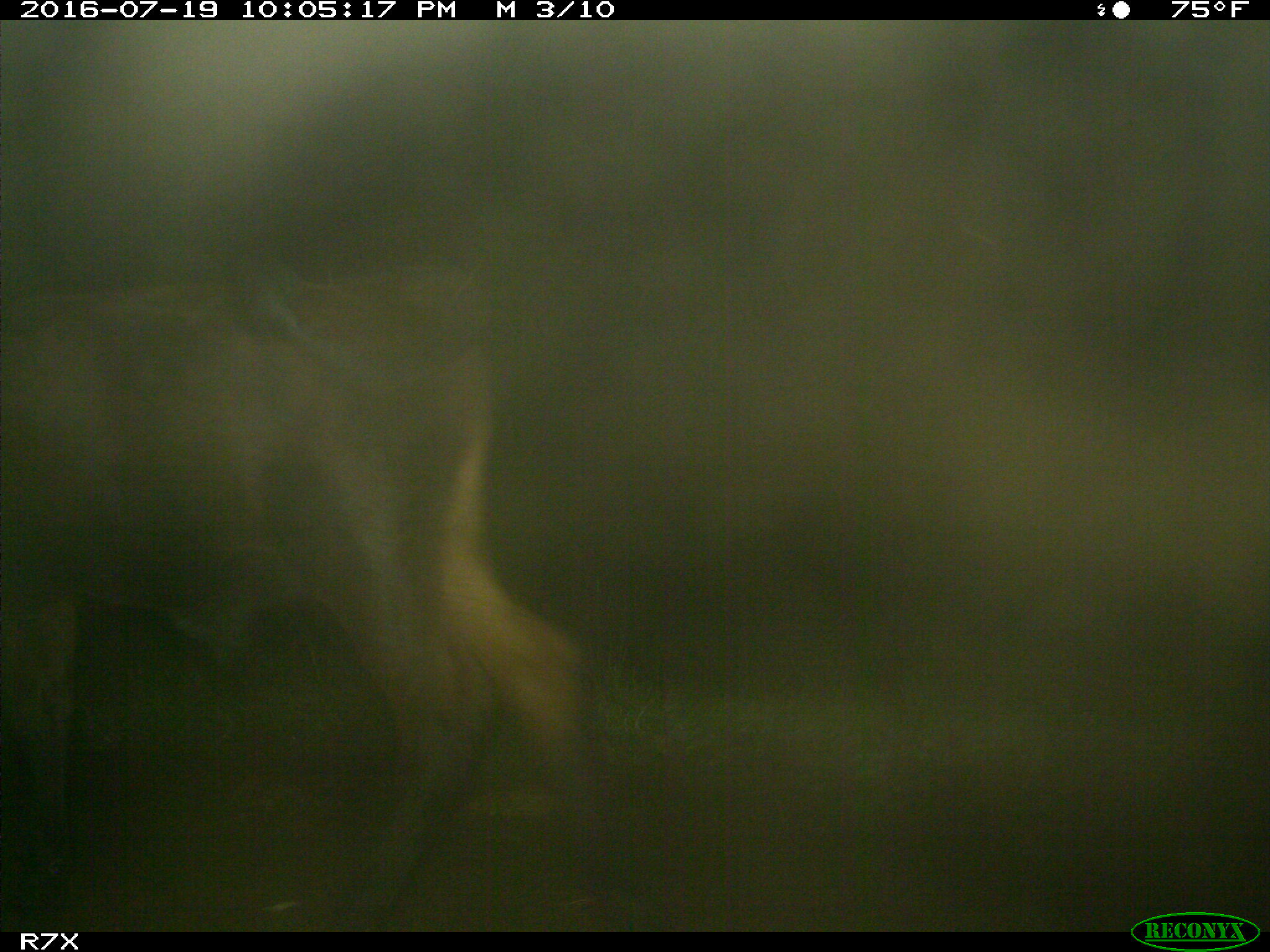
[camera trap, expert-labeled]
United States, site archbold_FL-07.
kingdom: Animalia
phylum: Chordata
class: Mammalia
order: Artiodactyla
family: Bovidae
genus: Bos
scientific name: Bos taurus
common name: domestic cow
Bos taurus (domestic cow).